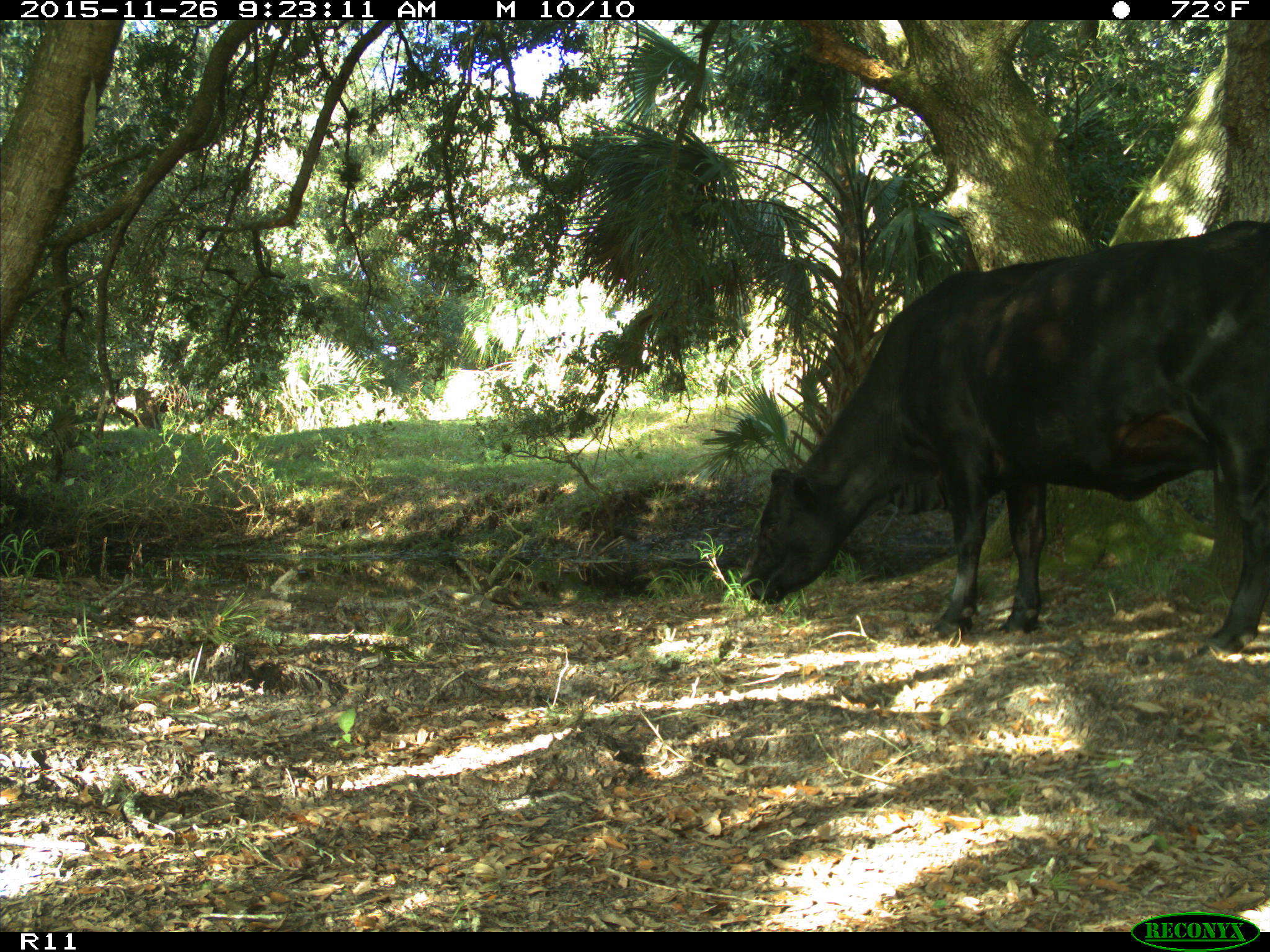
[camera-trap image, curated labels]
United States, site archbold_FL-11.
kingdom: Animalia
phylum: Chordata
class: Mammalia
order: Artiodactyla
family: Bovidae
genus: Bos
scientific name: Bos taurus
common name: domestic cow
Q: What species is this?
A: Bos taurus (domestic cow).